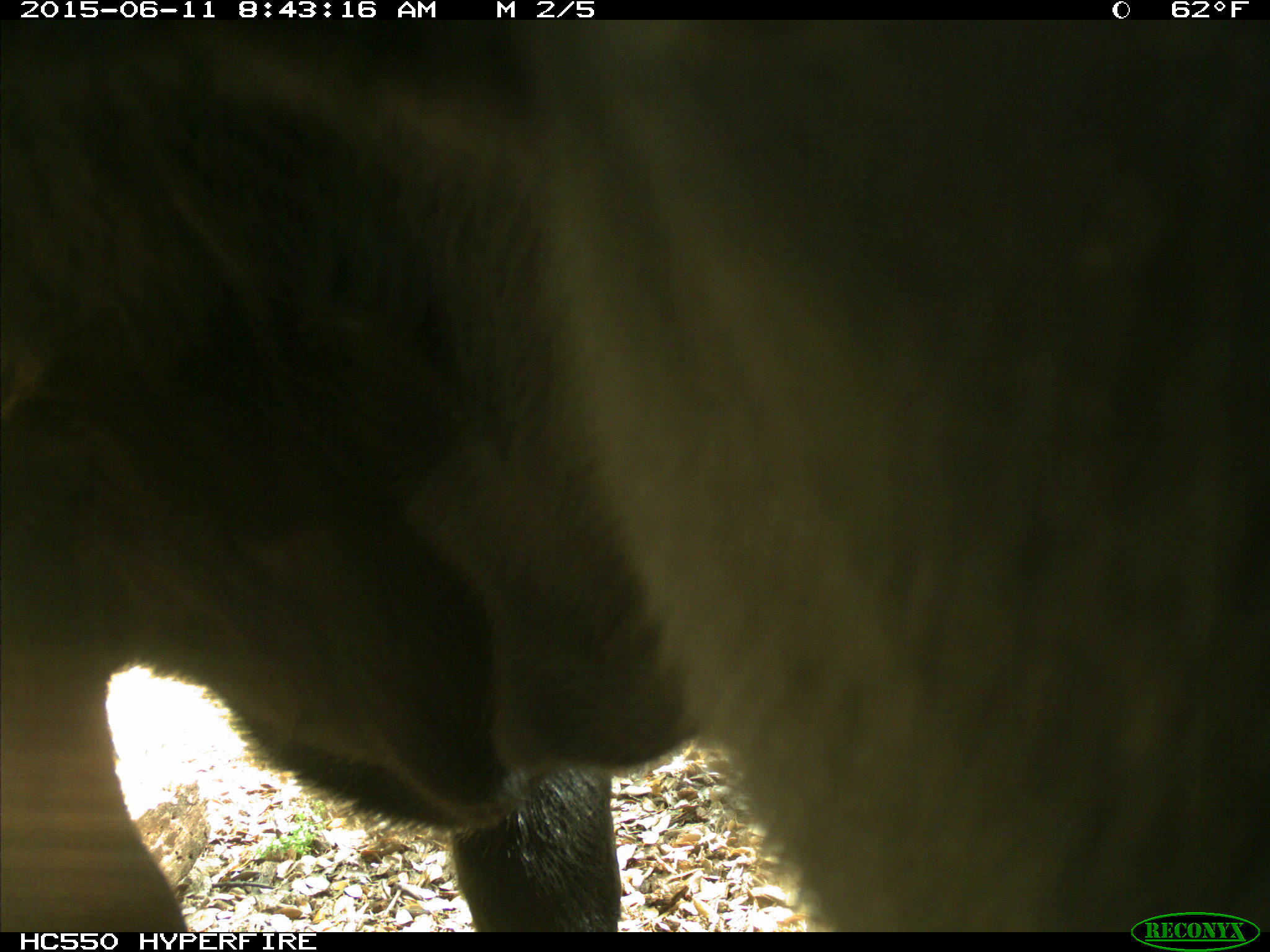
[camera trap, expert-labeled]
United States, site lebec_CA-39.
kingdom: Animalia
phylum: Chordata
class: Mammalia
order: Artiodactyla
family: Bovidae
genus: Bos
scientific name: Bos taurus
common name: domestic cow